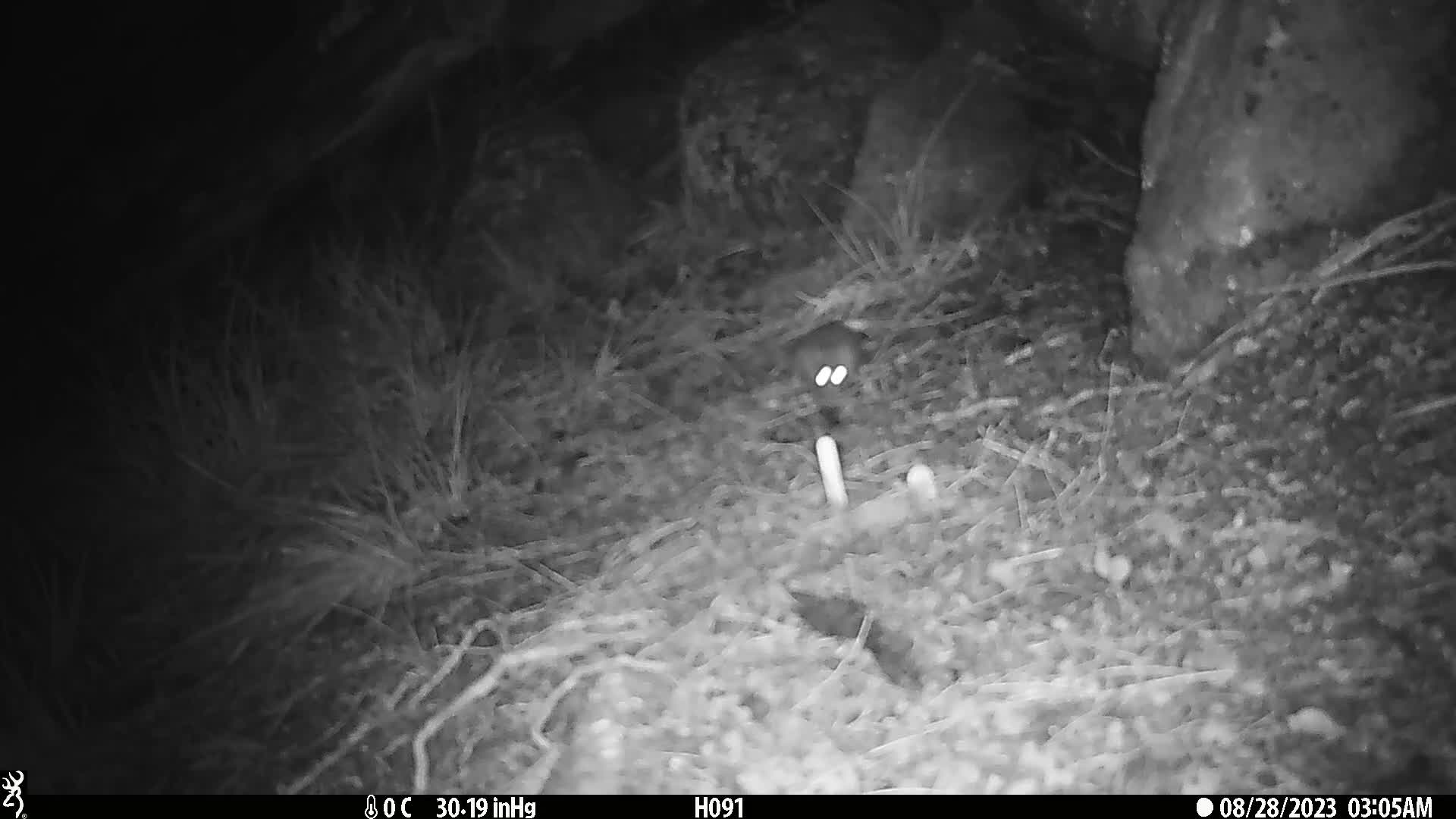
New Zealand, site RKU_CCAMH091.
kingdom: Animalia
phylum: Chordata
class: Mammalia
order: Rodentia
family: Muridae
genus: Rattus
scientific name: Rattus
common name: rat